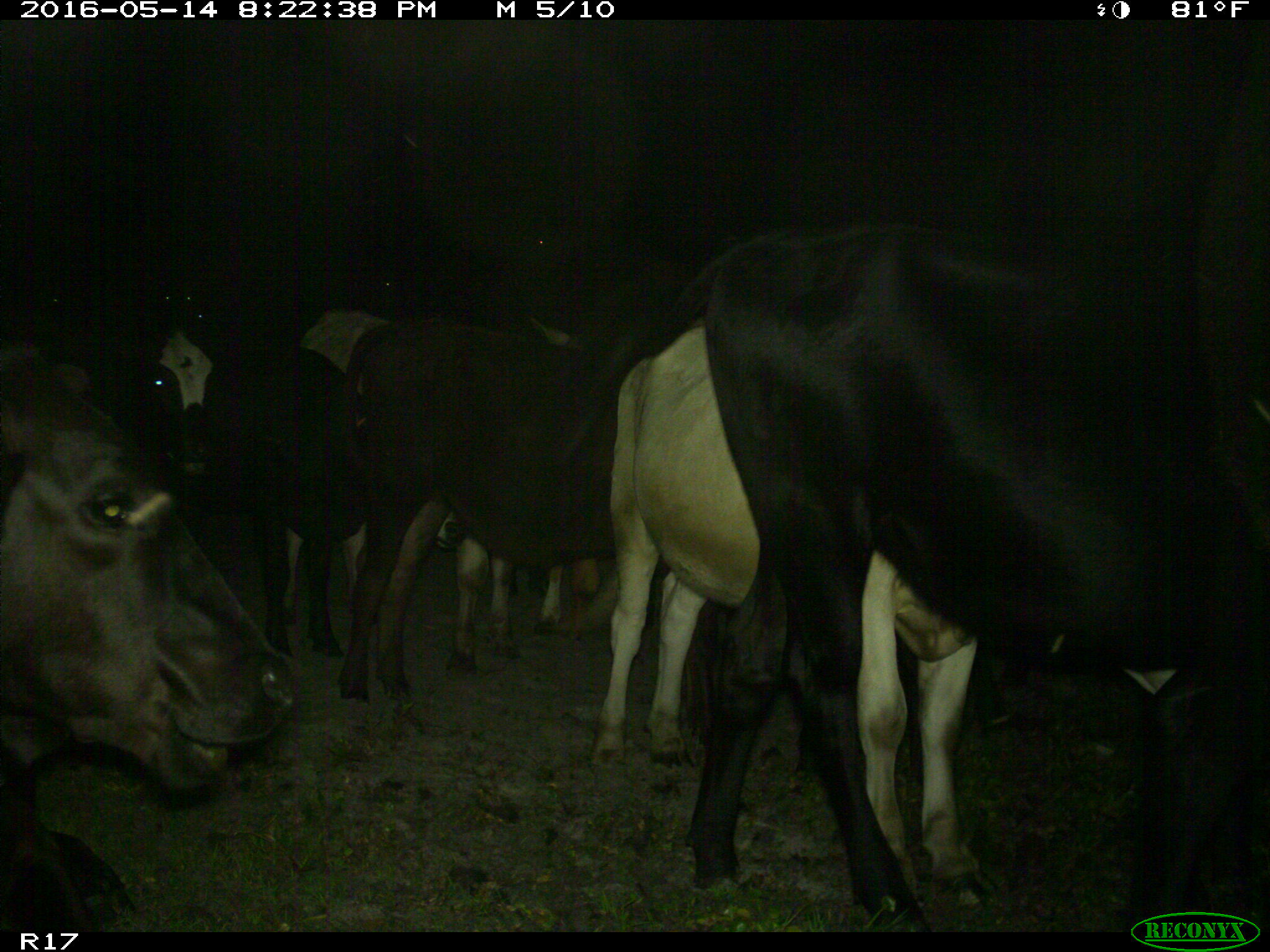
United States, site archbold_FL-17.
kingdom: Animalia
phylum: Chordata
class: Mammalia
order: Artiodactyla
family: Bovidae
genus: Bos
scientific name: Bos taurus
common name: domestic cow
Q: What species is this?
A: Bos taurus (domestic cow).